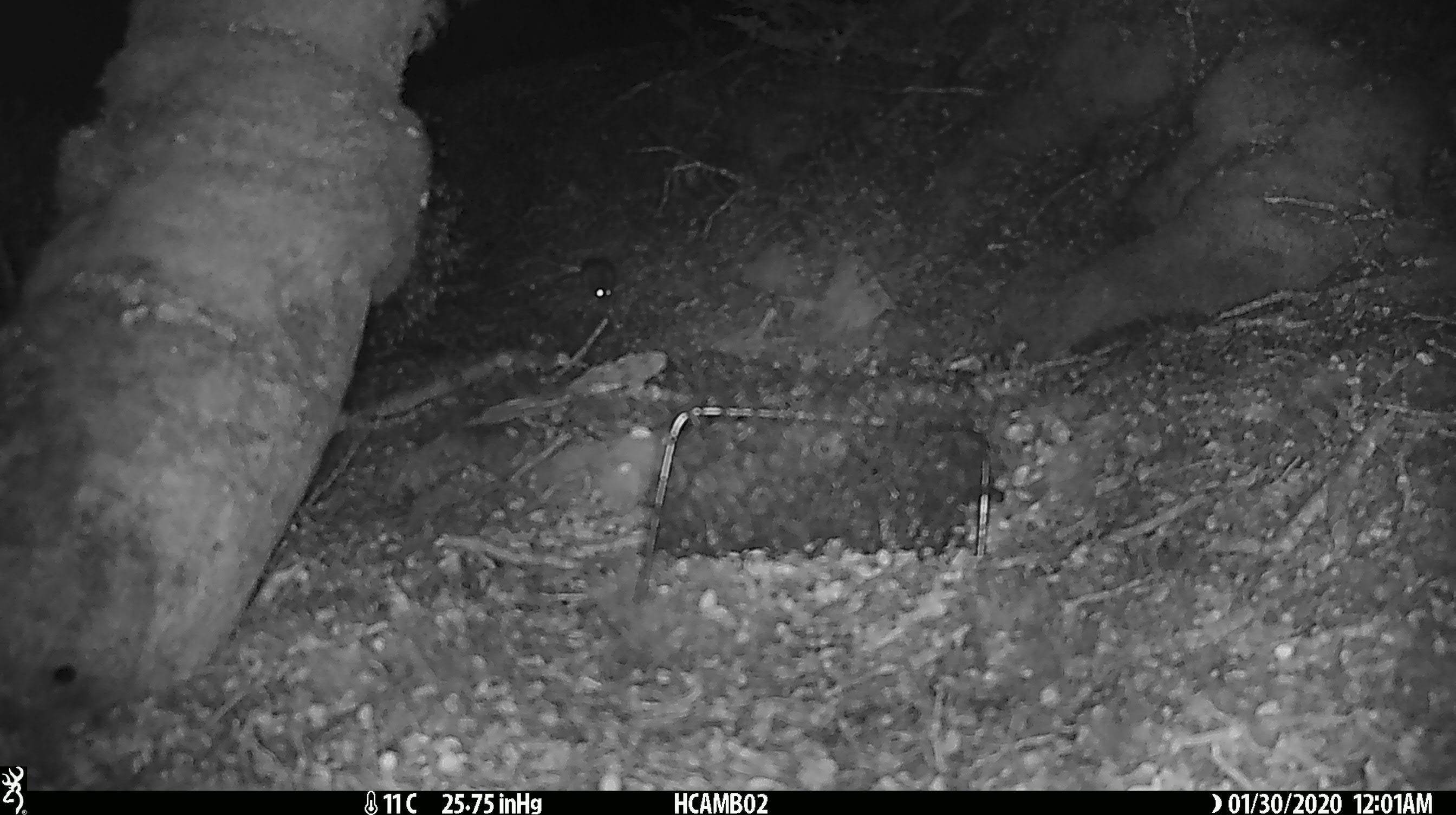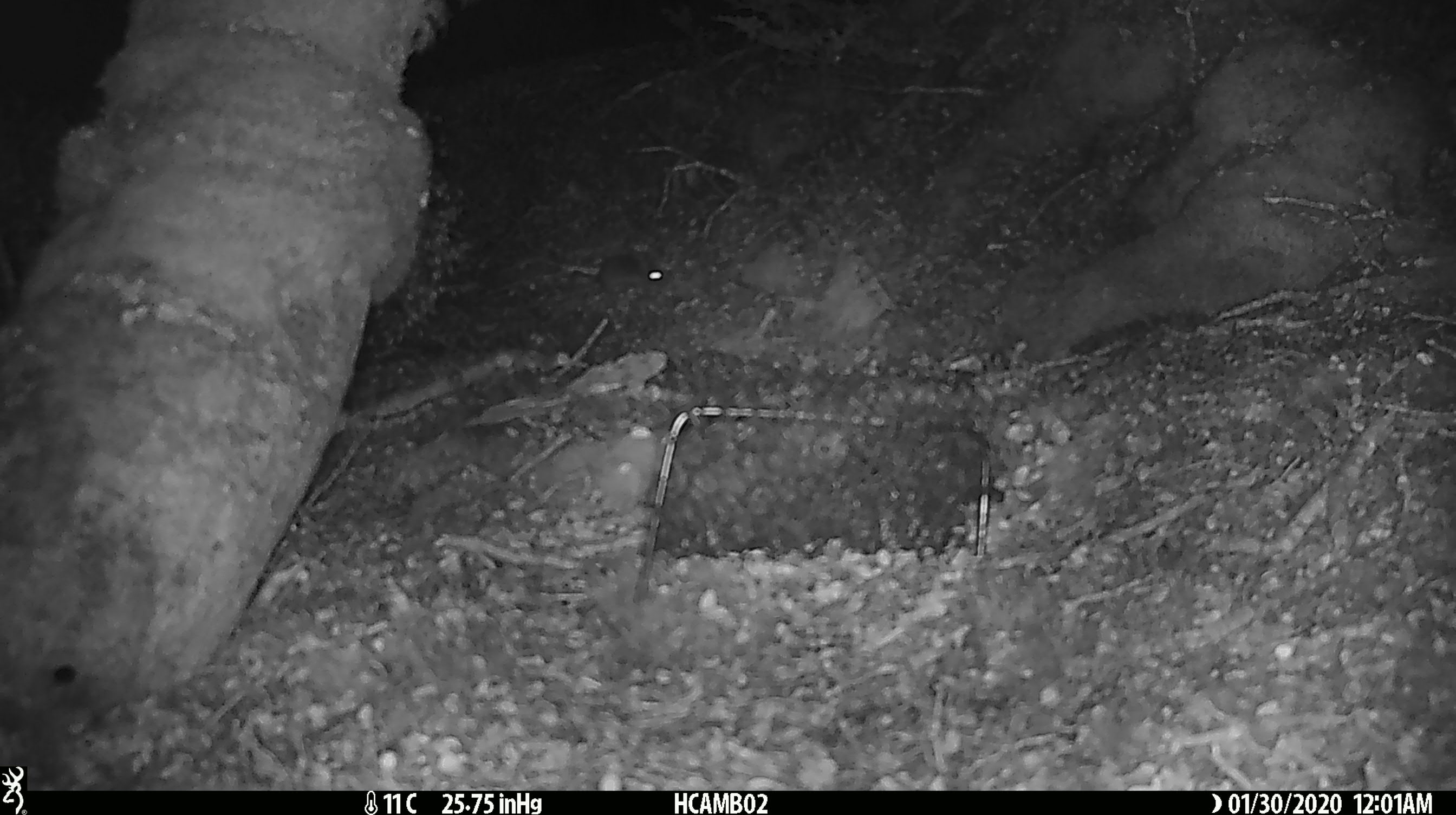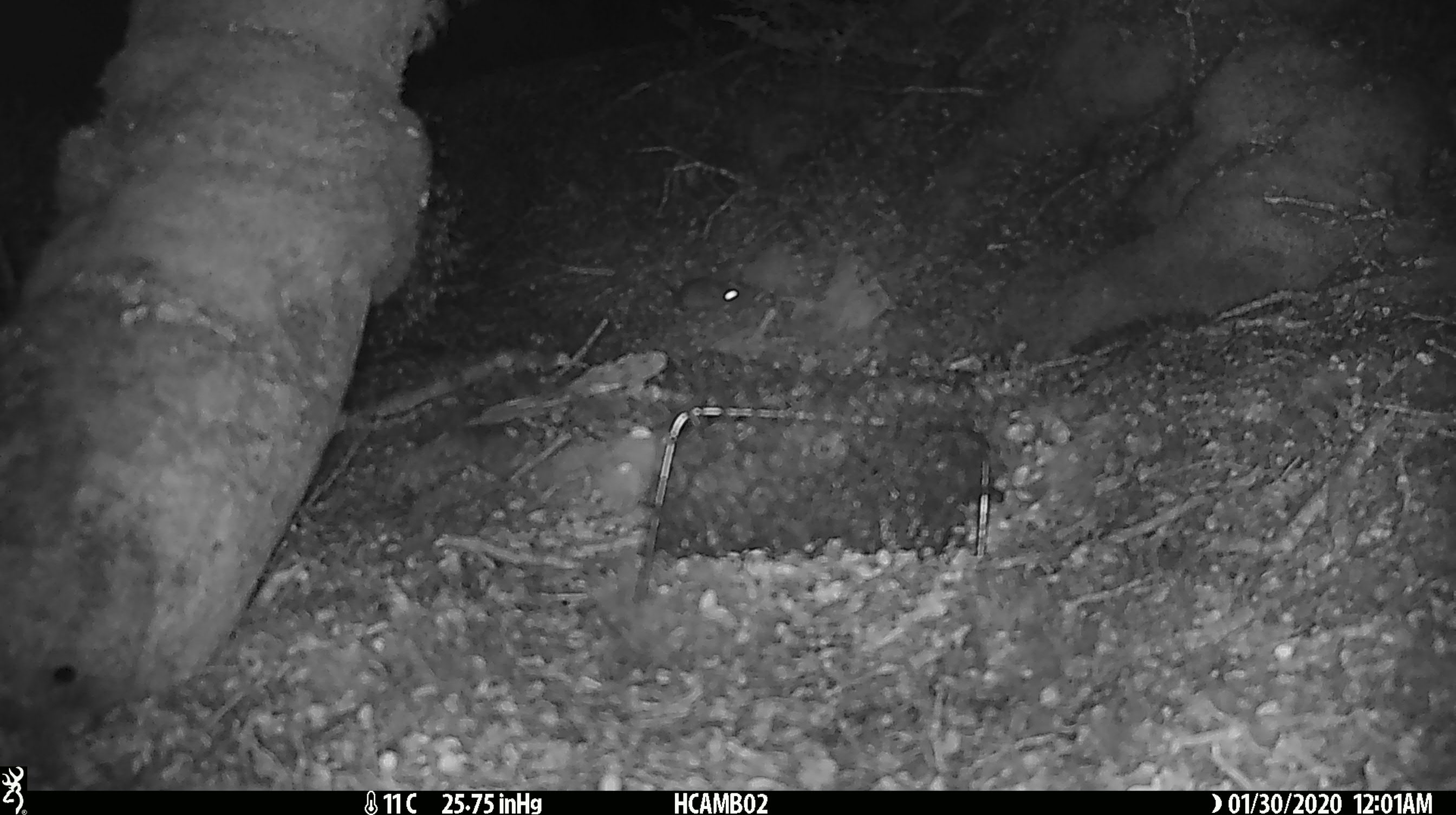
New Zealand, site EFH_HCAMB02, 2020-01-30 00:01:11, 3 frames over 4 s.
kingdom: Animalia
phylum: Chordata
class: Mammalia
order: Rodentia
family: Muridae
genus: Mus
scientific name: Mus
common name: mouse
Mouse (Mus).